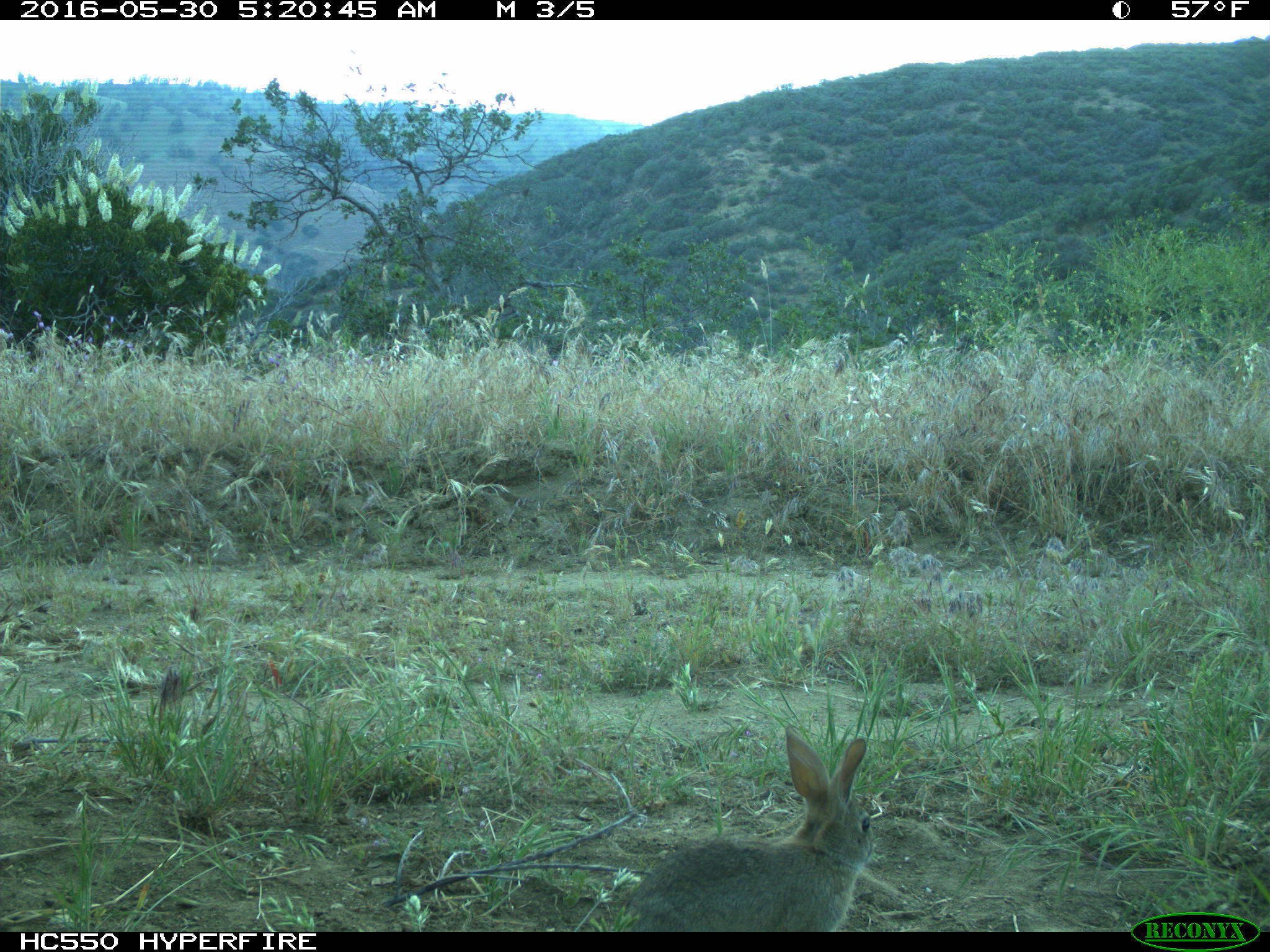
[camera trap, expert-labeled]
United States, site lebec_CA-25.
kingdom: Animalia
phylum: Chordata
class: Mammalia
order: Lagomorpha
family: Leporidae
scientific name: Leporidae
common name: rabbits and hares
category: unidentified rabbit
Unidentified rabbit (rabbits and hares) (Leporidae).